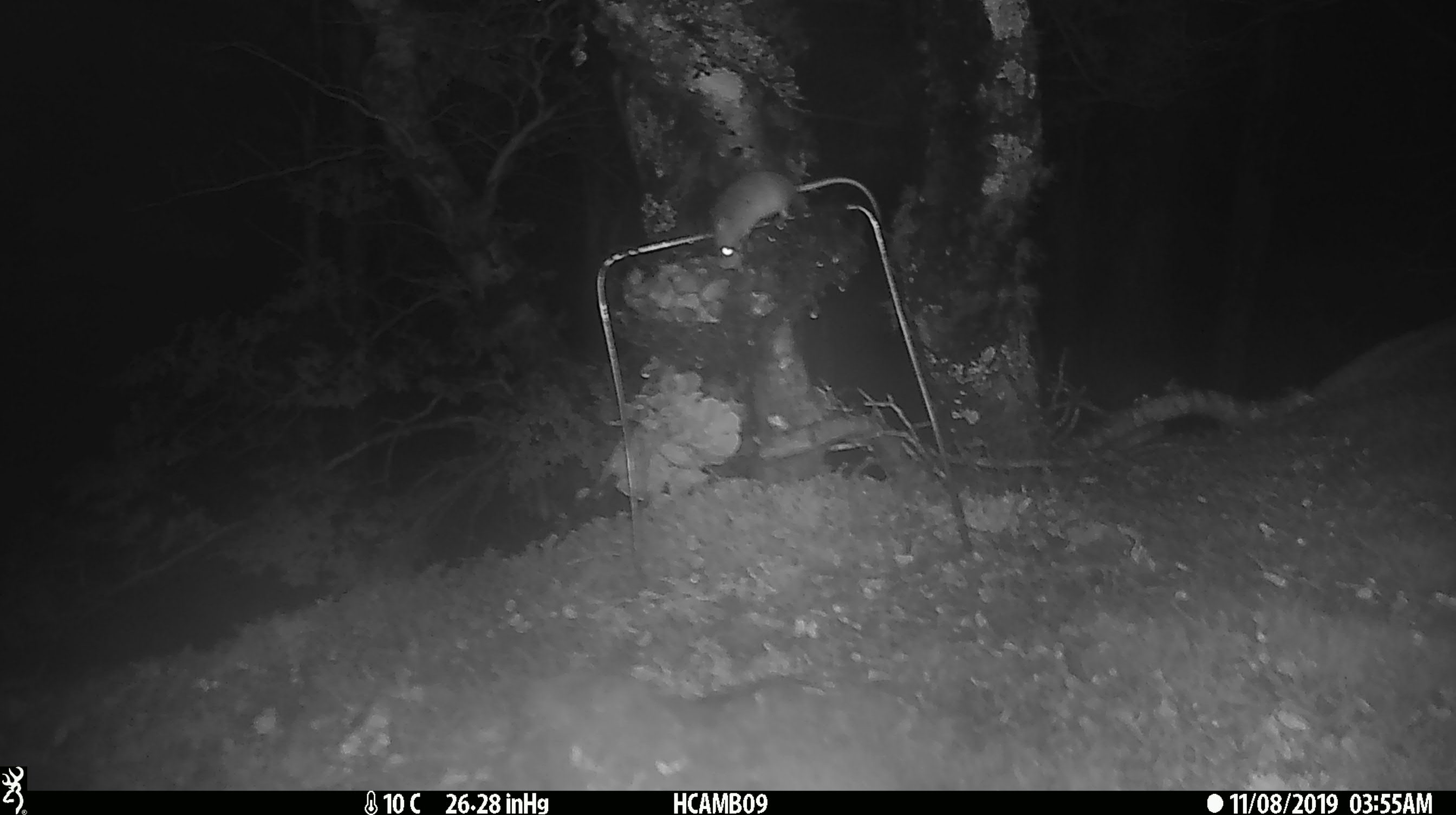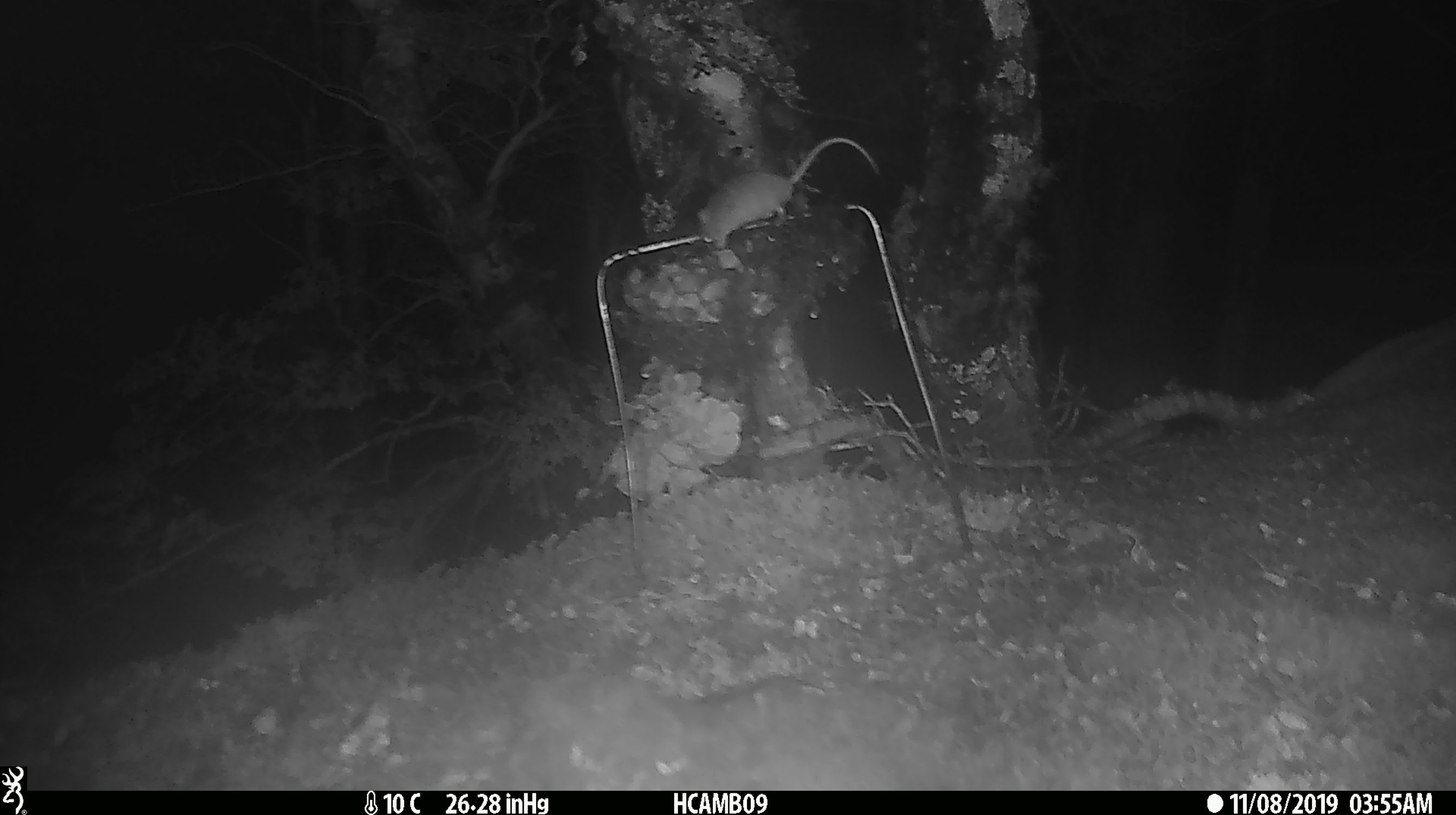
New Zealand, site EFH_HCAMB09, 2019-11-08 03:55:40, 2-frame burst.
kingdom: Animalia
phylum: Chordata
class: Mammalia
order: Rodentia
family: Muridae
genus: Mus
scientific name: Mus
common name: mouse